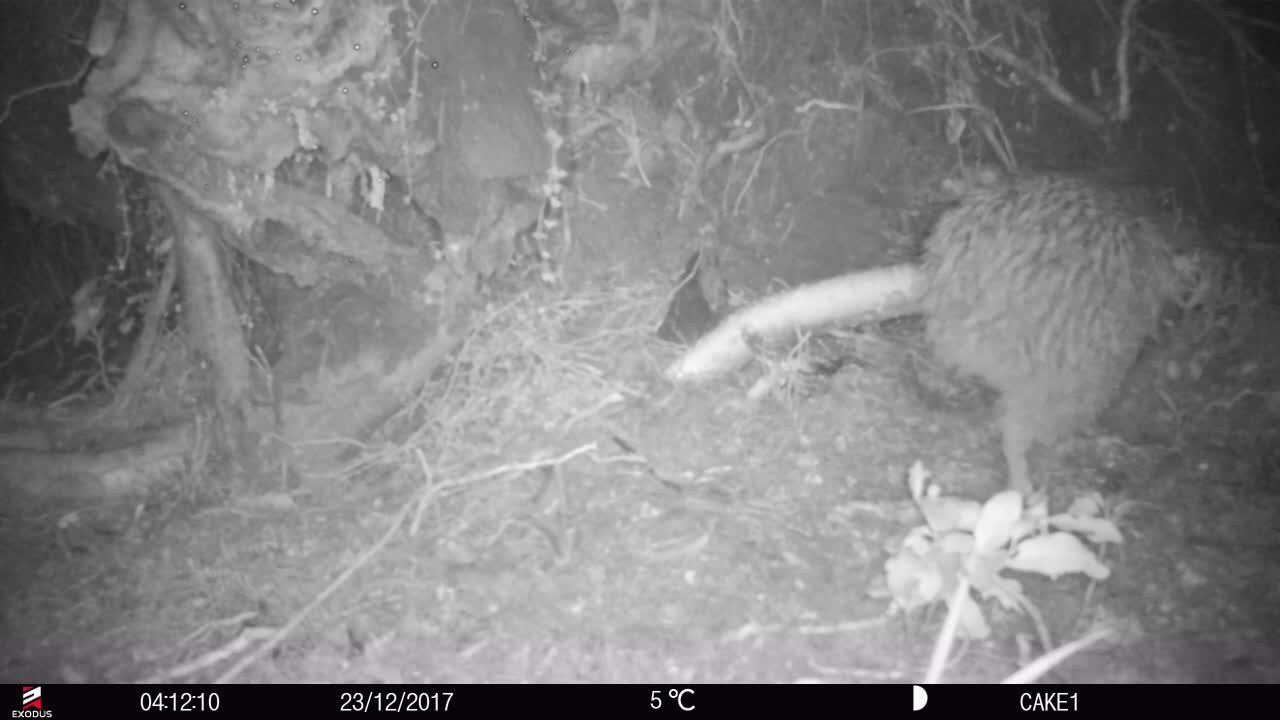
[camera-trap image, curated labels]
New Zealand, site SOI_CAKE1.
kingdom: Animalia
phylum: Chordata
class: Aves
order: Apterygiformes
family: Apterygidae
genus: Apteryx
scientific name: Apteryx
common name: kiwi